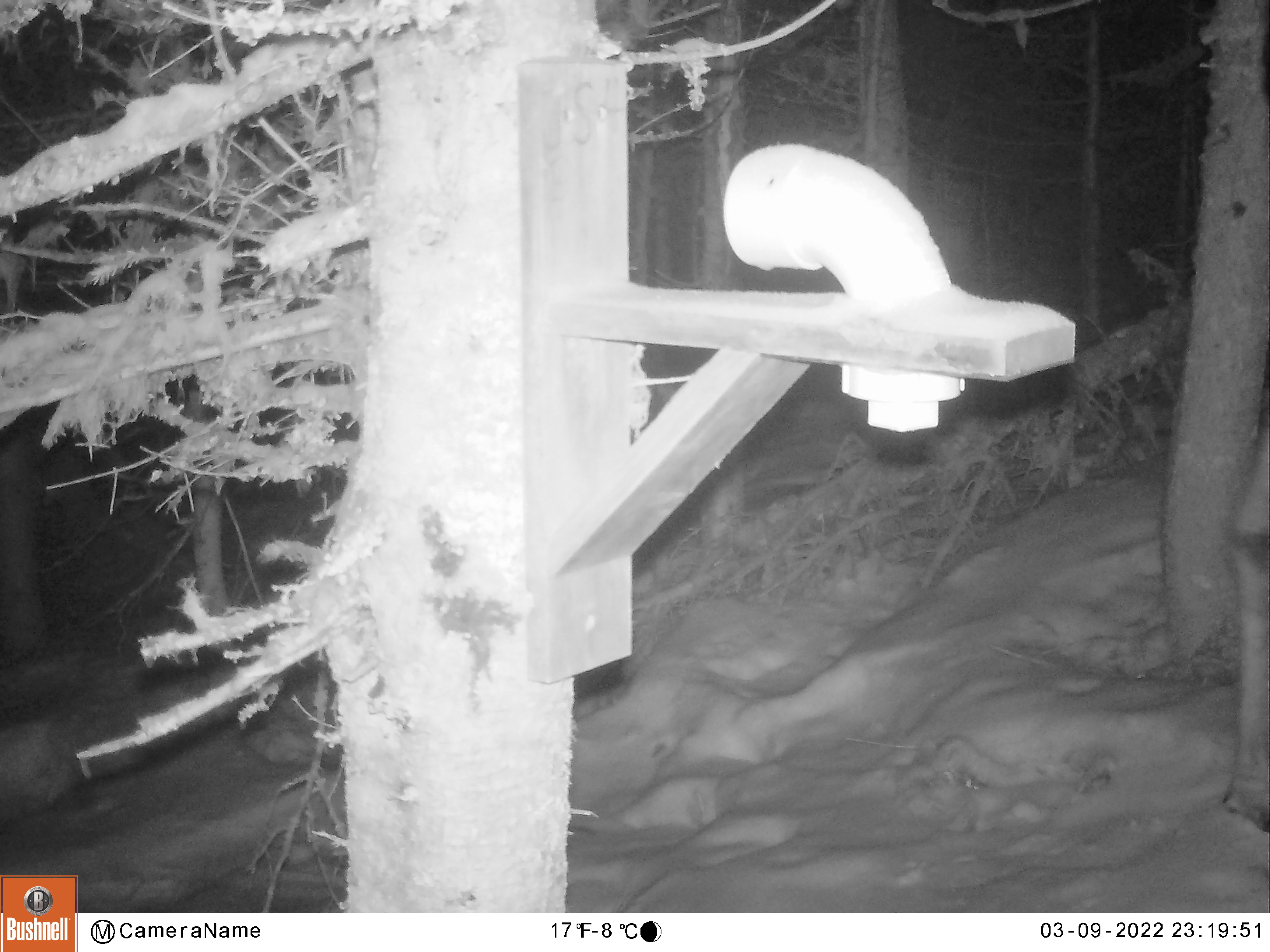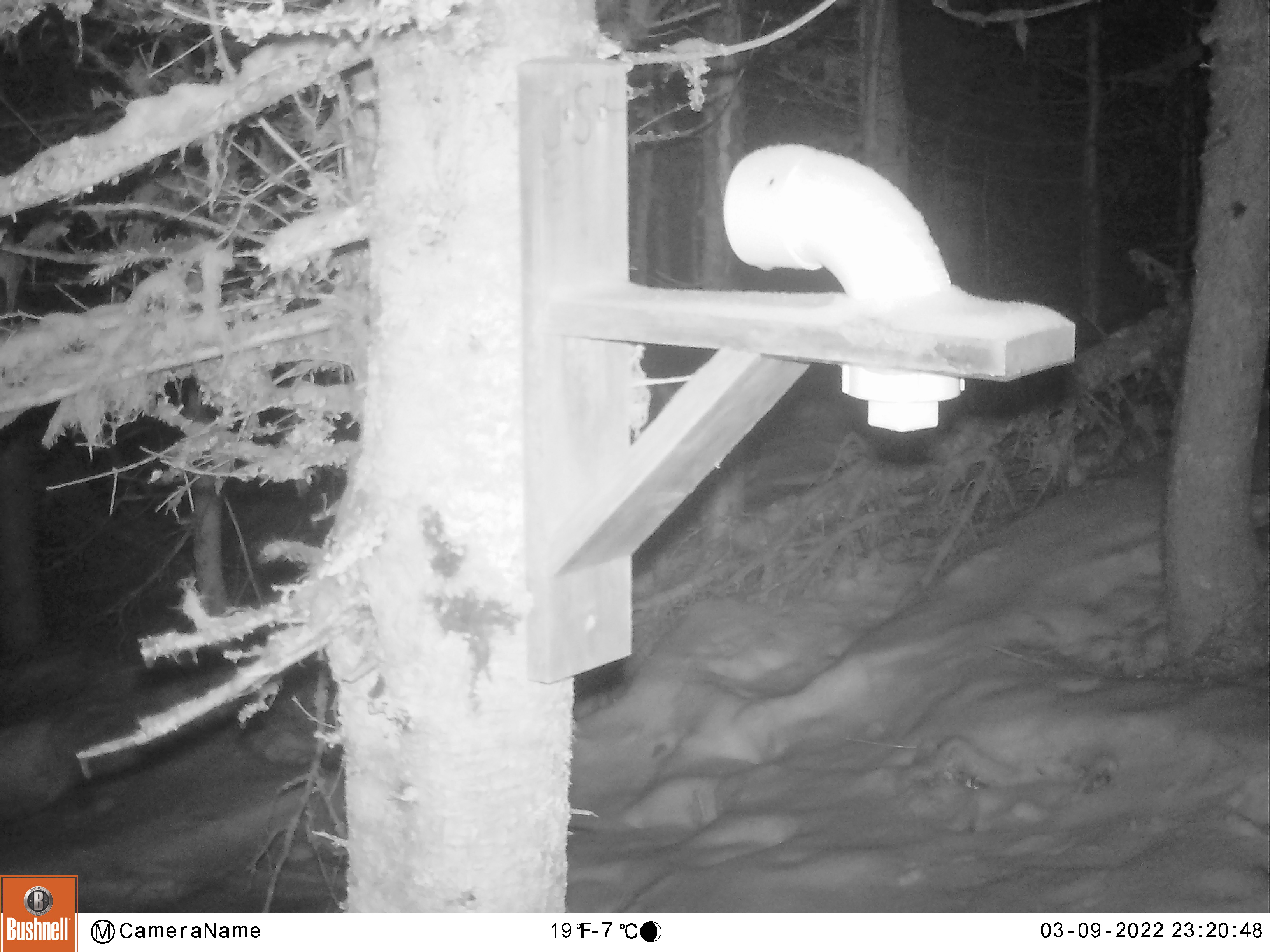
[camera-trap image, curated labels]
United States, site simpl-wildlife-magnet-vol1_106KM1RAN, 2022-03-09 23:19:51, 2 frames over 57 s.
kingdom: Animalia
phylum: Chordata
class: Mammalia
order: Artiodactyla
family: Cervidae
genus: Alces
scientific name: Alces alces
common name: moose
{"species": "moose (Alces alces)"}